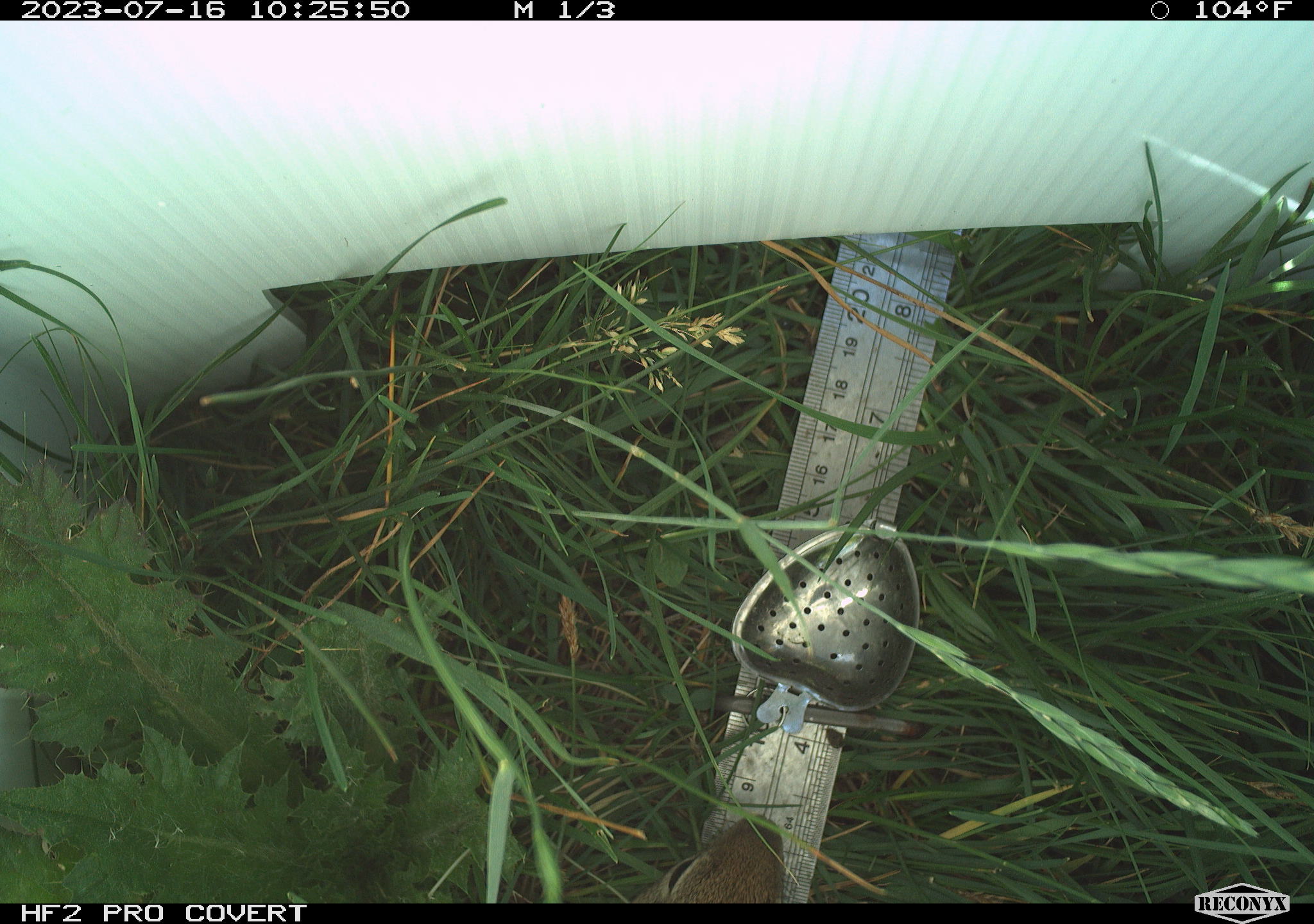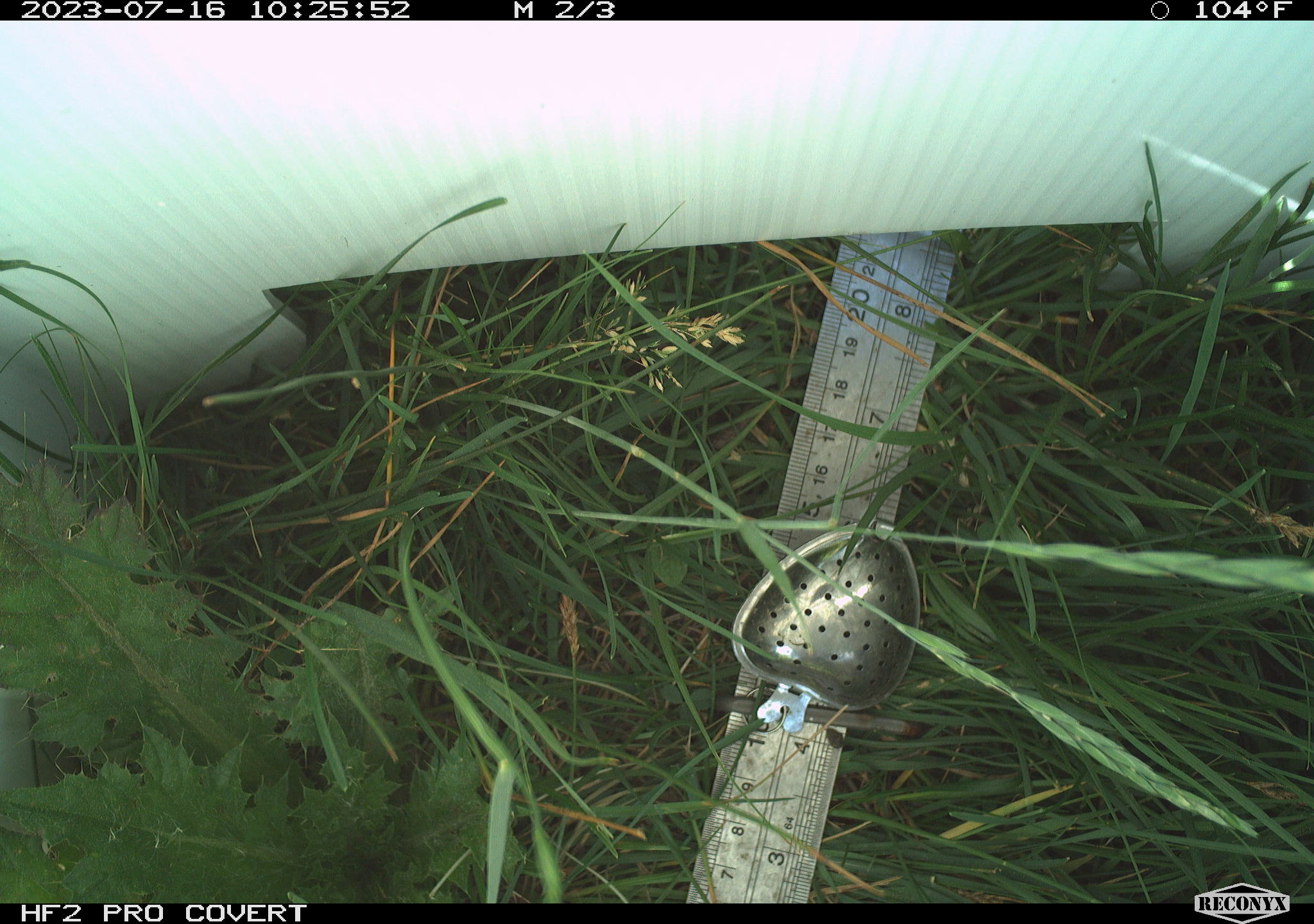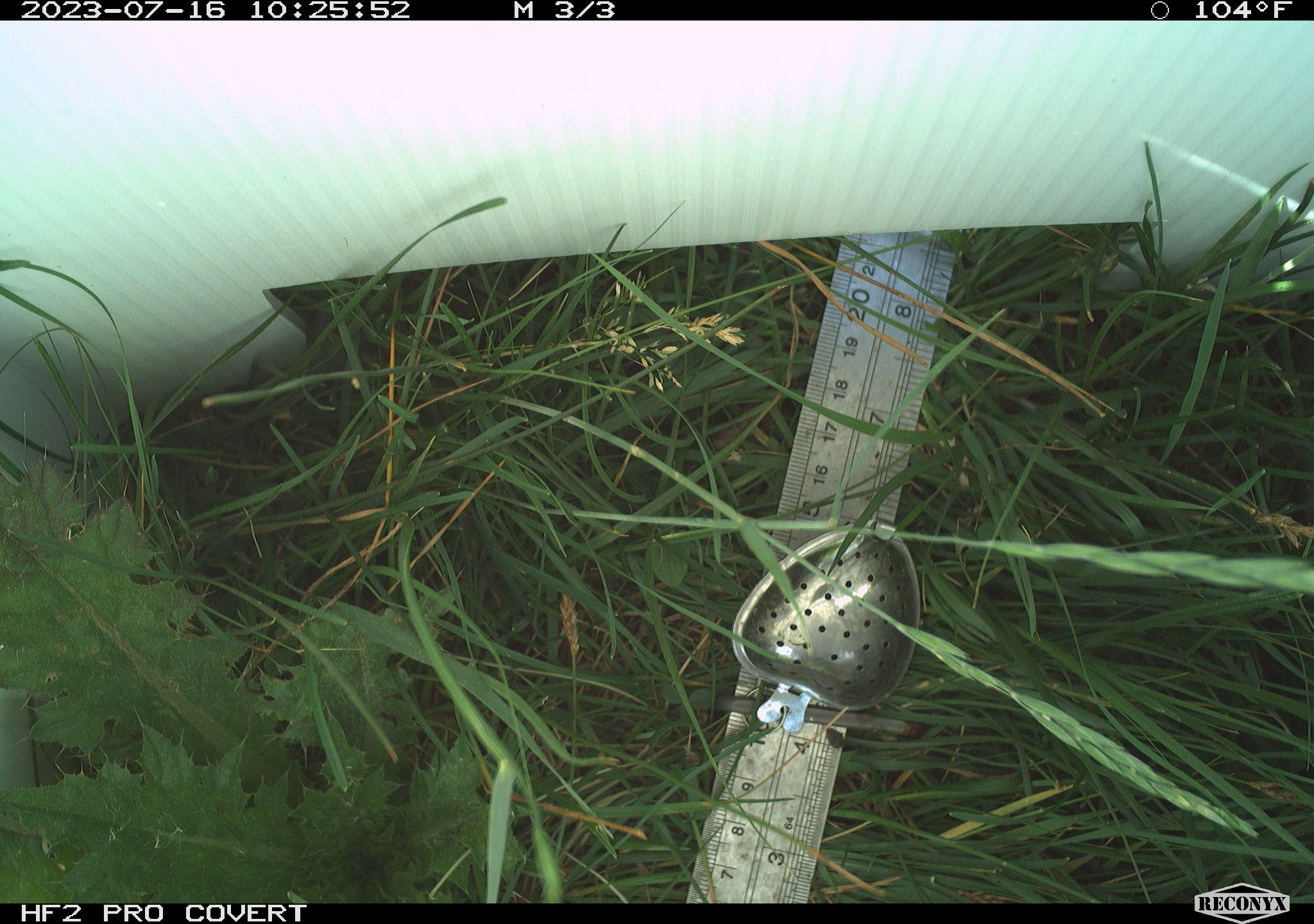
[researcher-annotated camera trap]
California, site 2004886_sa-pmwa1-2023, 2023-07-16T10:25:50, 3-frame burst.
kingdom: Animalia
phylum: Chordata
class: Mammalia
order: Rodentia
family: Sciuridae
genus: Urocitellus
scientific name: Urocitellus beldingi beldingi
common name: belding's ground squirrel